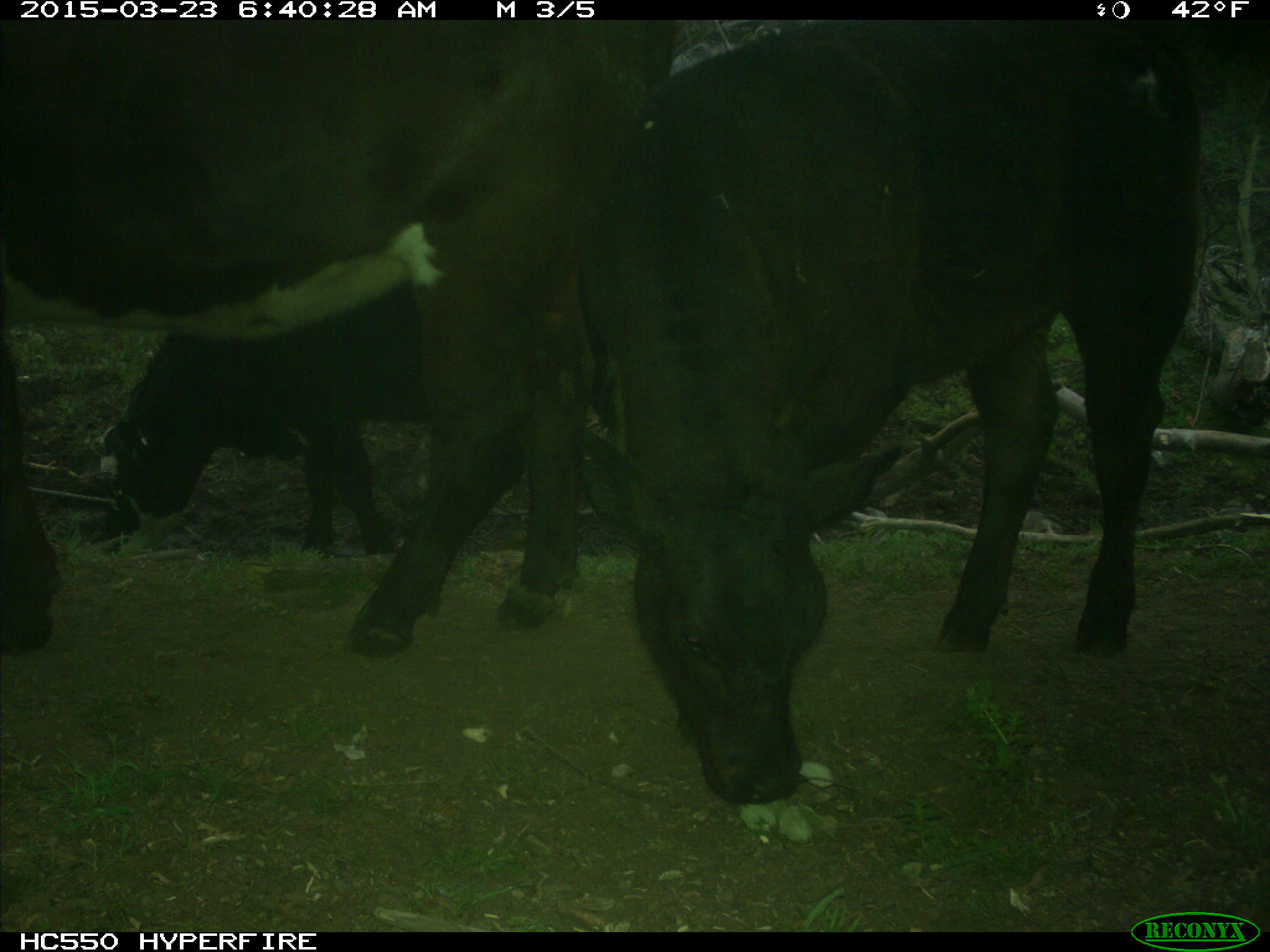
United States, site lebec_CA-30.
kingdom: Animalia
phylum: Chordata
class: Mammalia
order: Artiodactyla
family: Bovidae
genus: Bos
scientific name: Bos taurus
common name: domestic cow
Bos taurus (domestic cow).